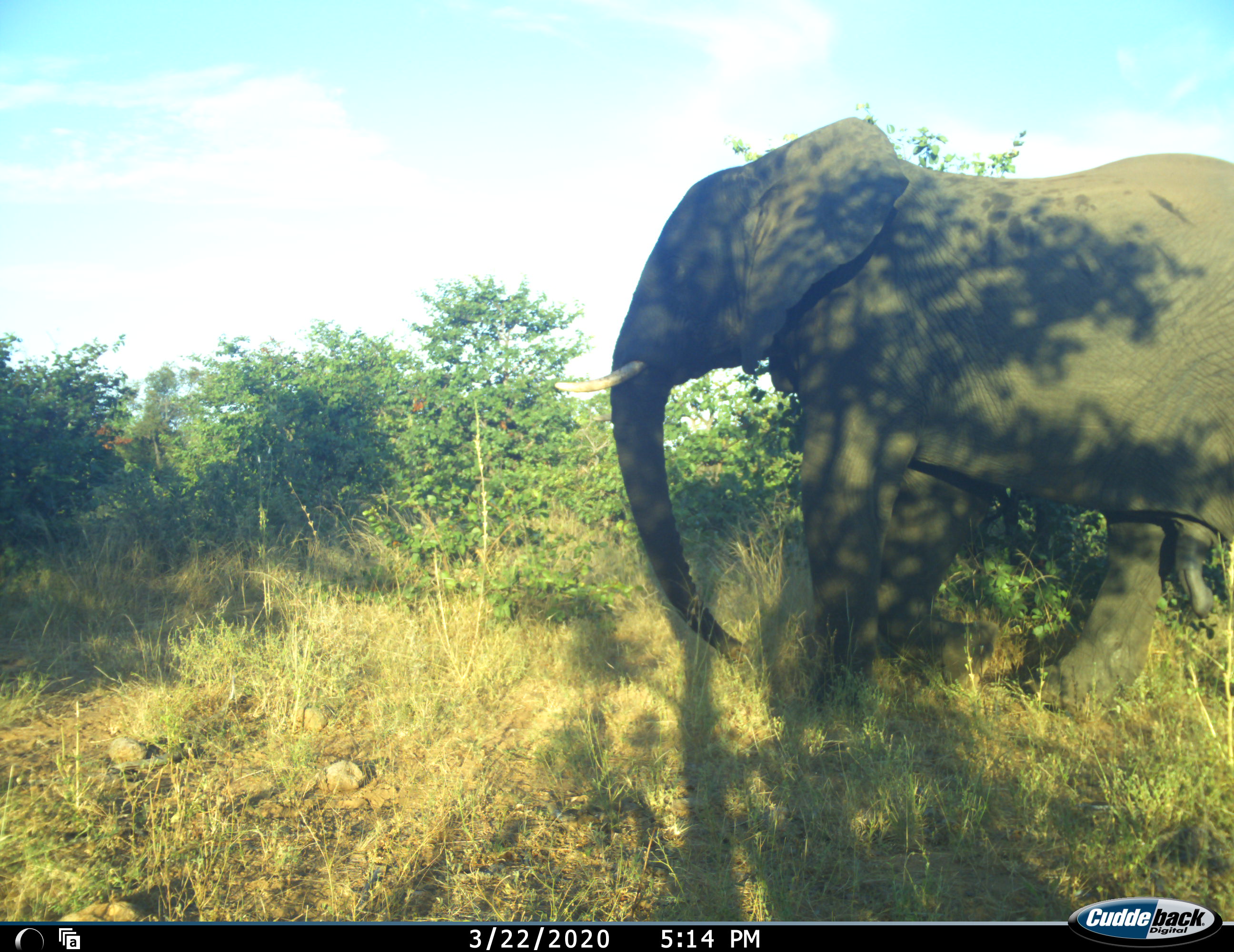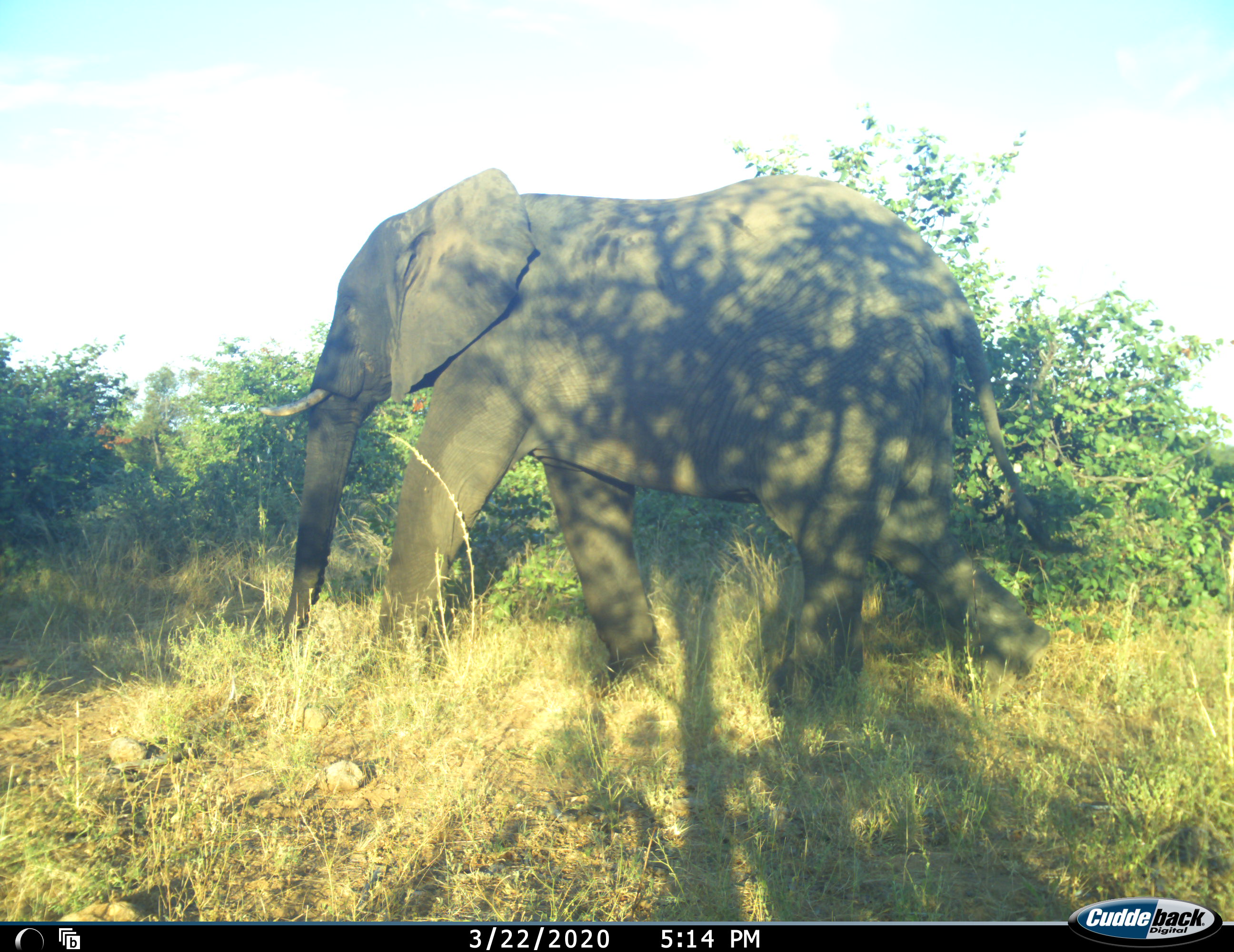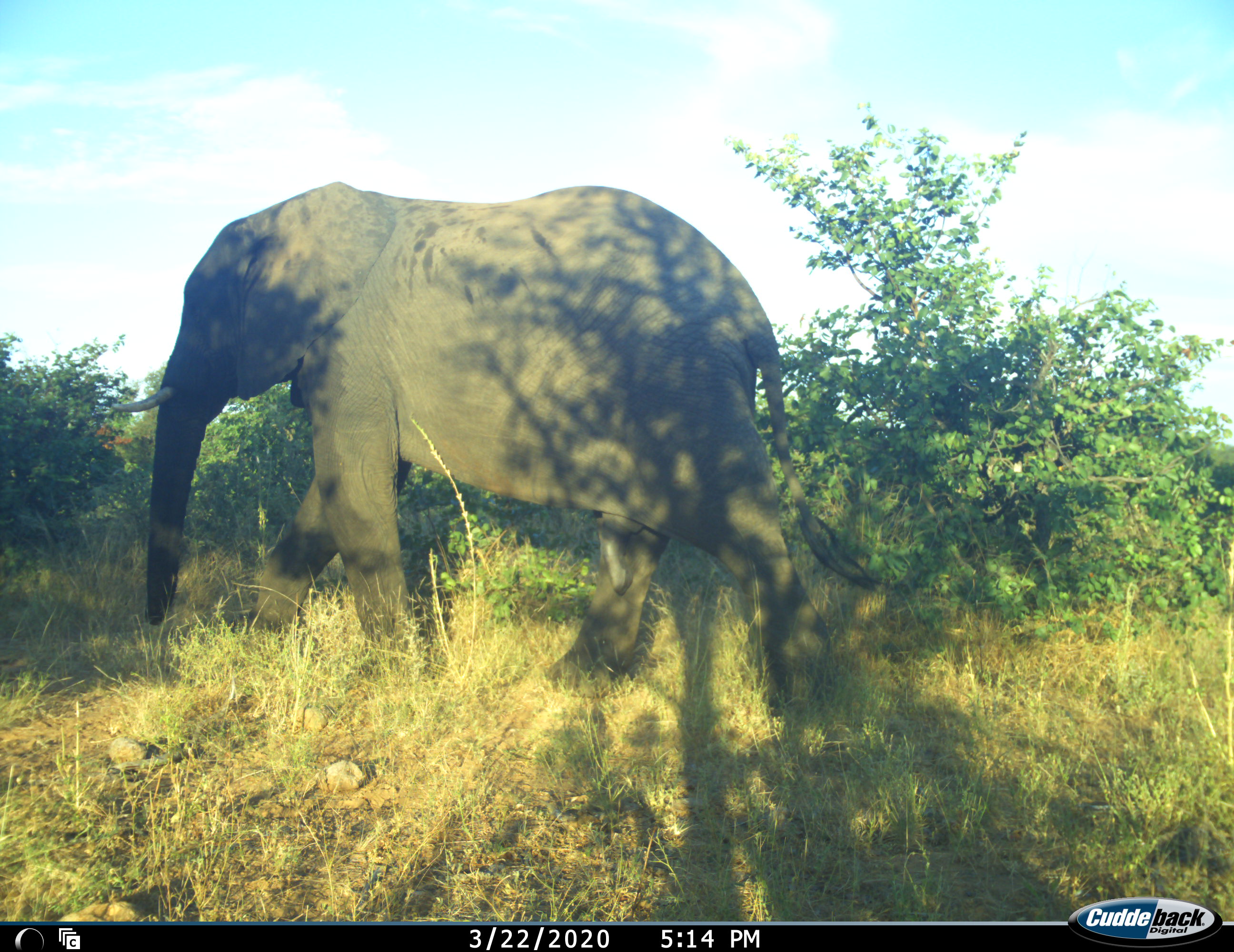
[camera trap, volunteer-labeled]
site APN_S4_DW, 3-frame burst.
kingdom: Animalia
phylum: Chordata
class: Mammalia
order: Proboscidea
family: Elephantidae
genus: Loxodonta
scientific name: Loxodonta africana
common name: african bush elephant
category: elephant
Elephant (african bush elephant) (Loxodonta africana), count 1. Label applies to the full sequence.